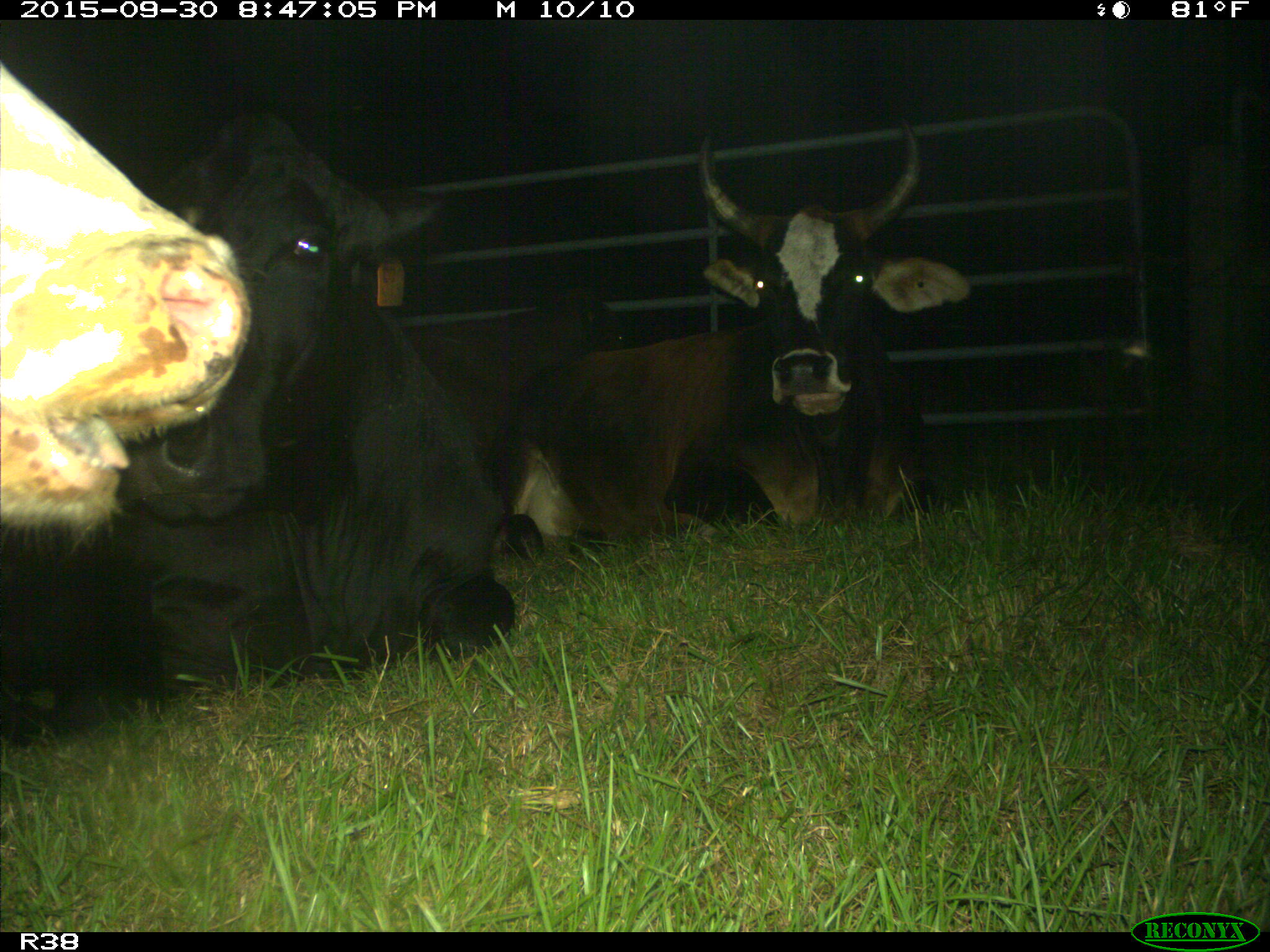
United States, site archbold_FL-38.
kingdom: Animalia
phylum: Chordata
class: Mammalia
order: Artiodactyla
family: Bovidae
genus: Bos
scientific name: Bos taurus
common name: domestic cow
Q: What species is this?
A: Bos taurus (domestic cow).